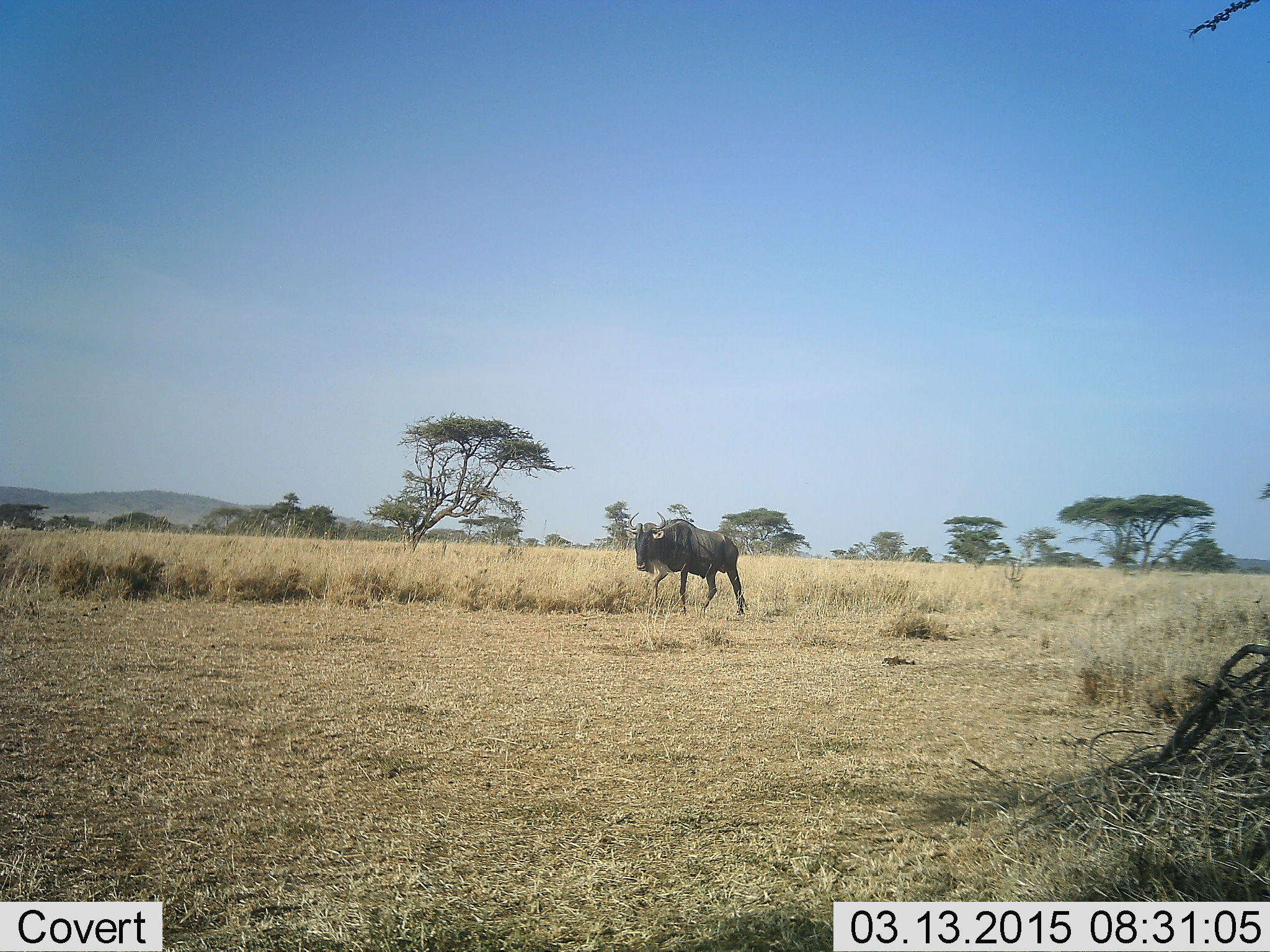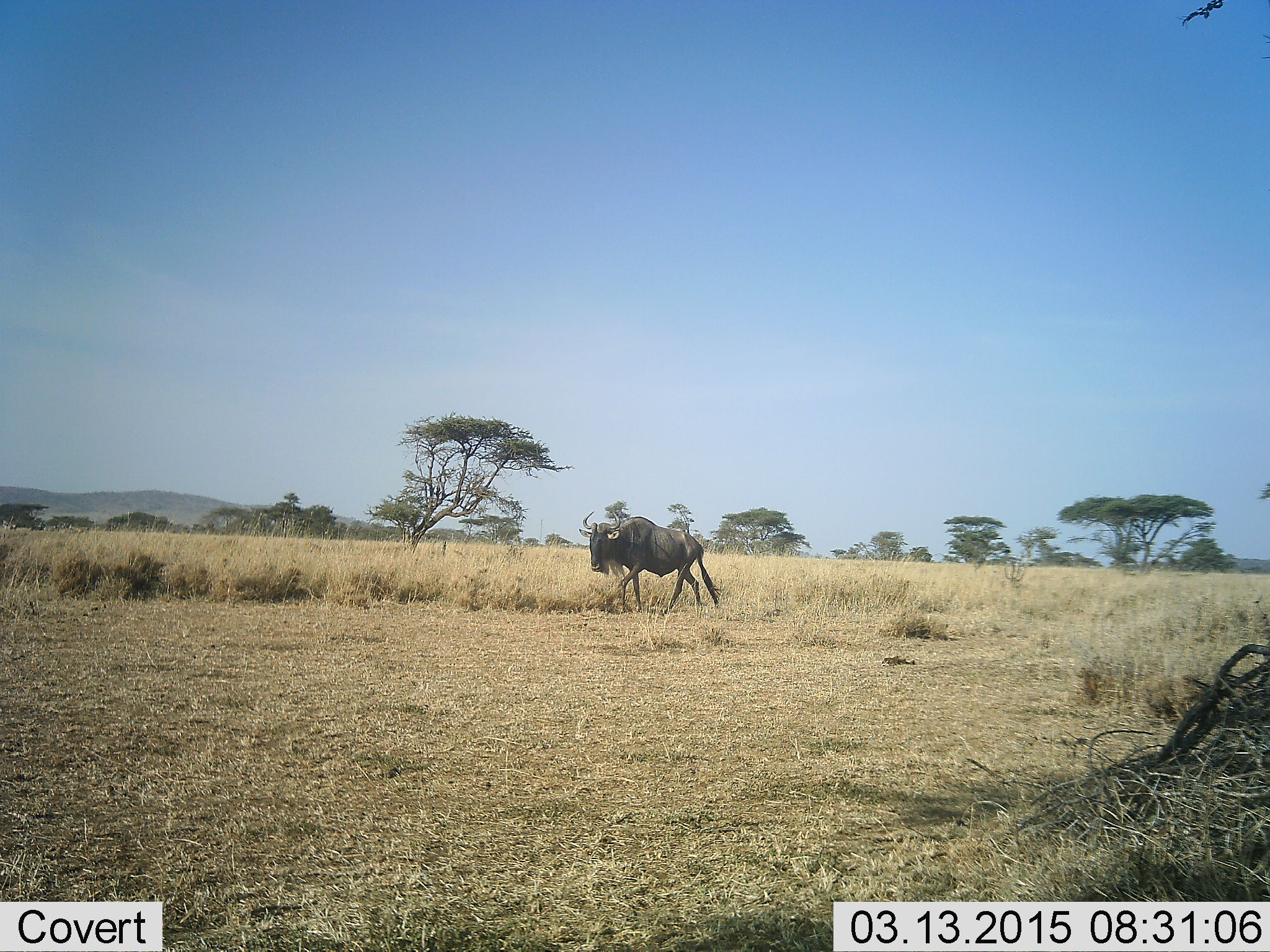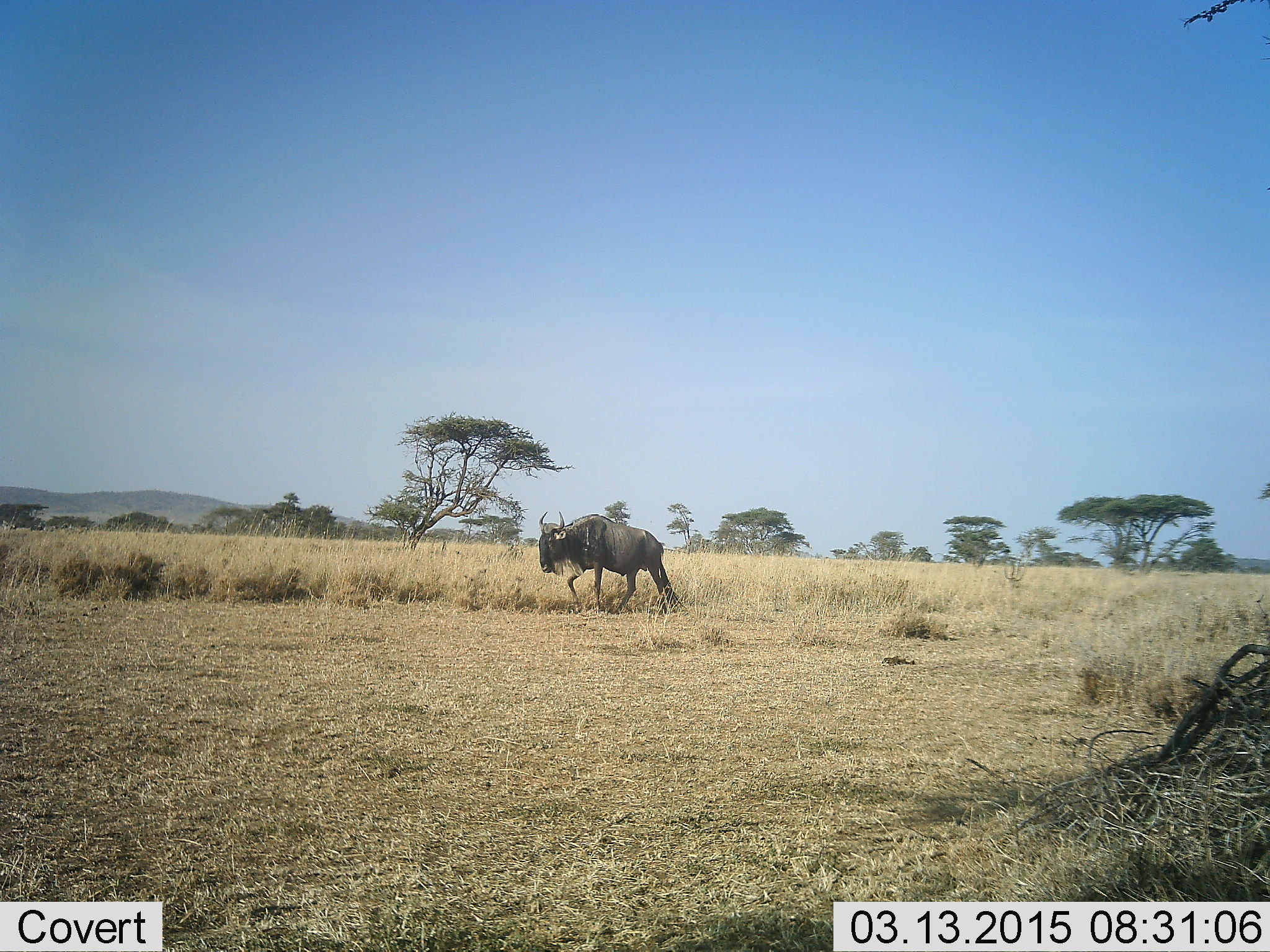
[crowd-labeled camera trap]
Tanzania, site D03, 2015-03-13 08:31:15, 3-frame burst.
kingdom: Animalia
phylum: Chordata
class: Mammalia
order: Artiodactyla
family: Bovidae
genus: Connochaetes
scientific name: Connochaetes taurinus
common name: blue wildebeest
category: wildebeest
Wildebeest (blue wildebeest) (Connochaetes taurinus), count 1. Behavior (volunteer vote fractions): standing 20%, resting 0%, moving 80%, interacting 0%. Young present (vote fraction): 0%. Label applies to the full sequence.